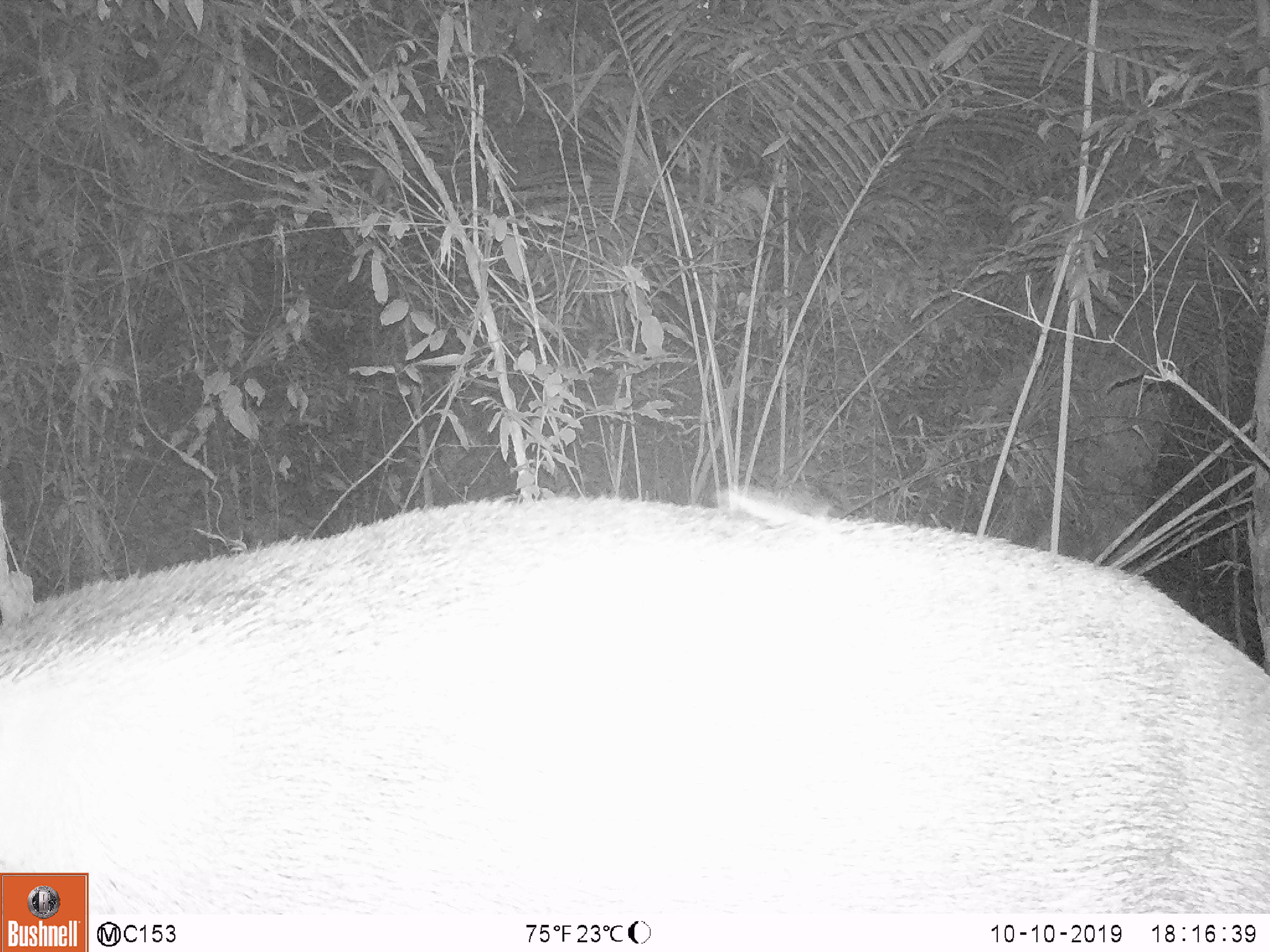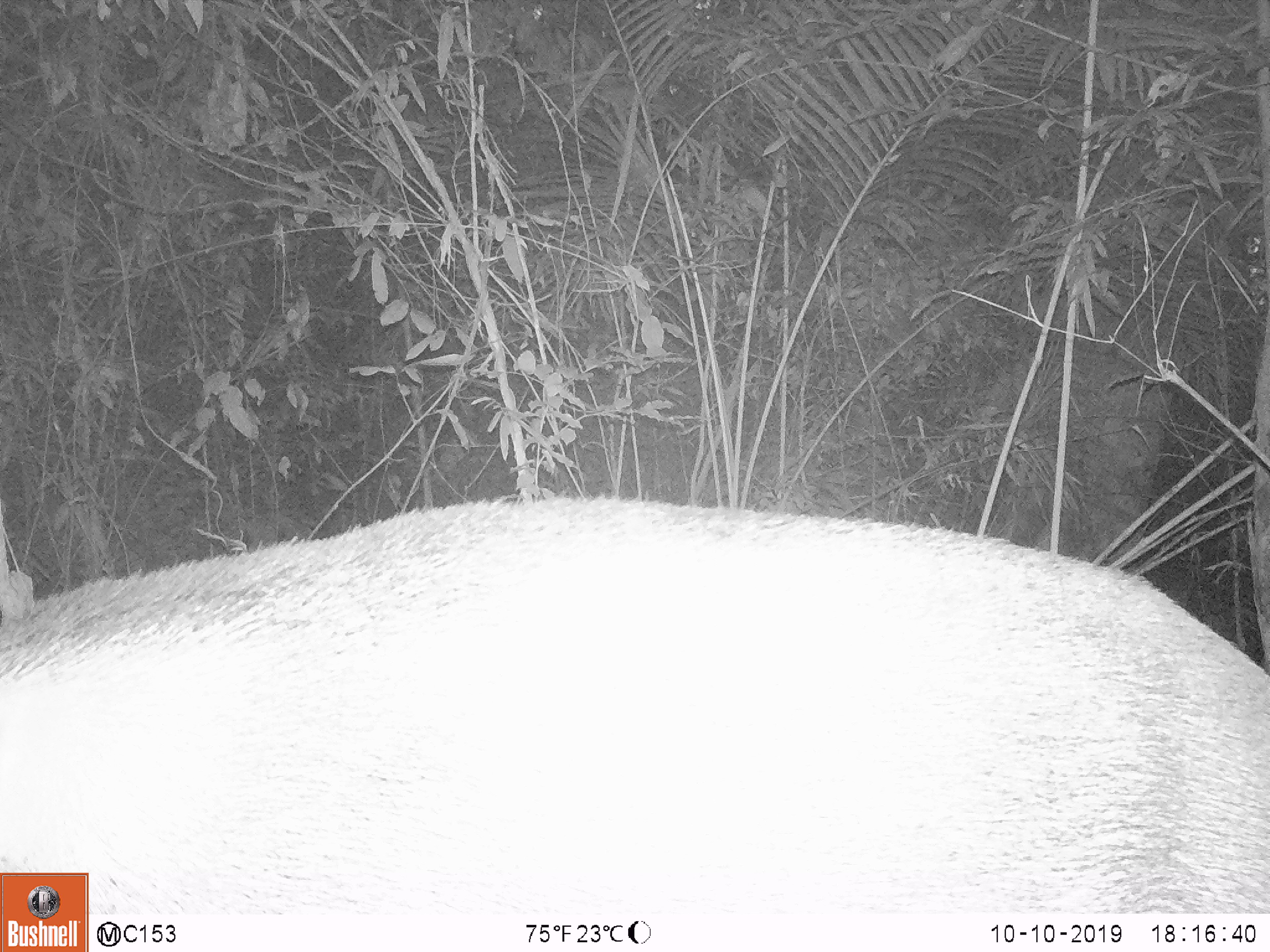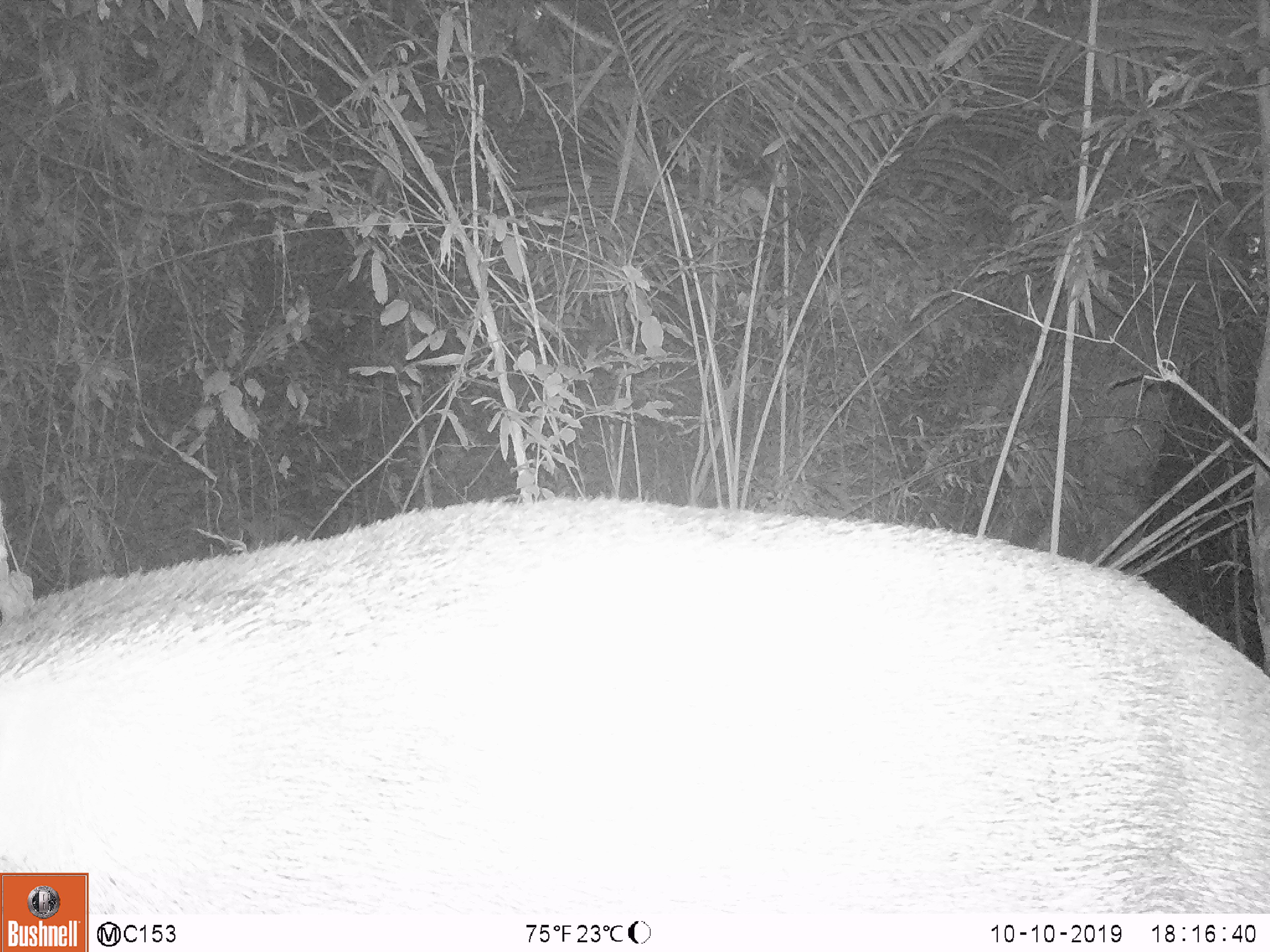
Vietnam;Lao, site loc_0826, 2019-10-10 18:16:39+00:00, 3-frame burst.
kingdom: Animalia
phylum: Chordata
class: Mammalia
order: Artiodactyla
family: Suidae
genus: Sus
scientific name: Sus scrofa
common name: eurasian wild pig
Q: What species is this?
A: Eurasian wild pig (Sus scrofa).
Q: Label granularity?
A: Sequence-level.